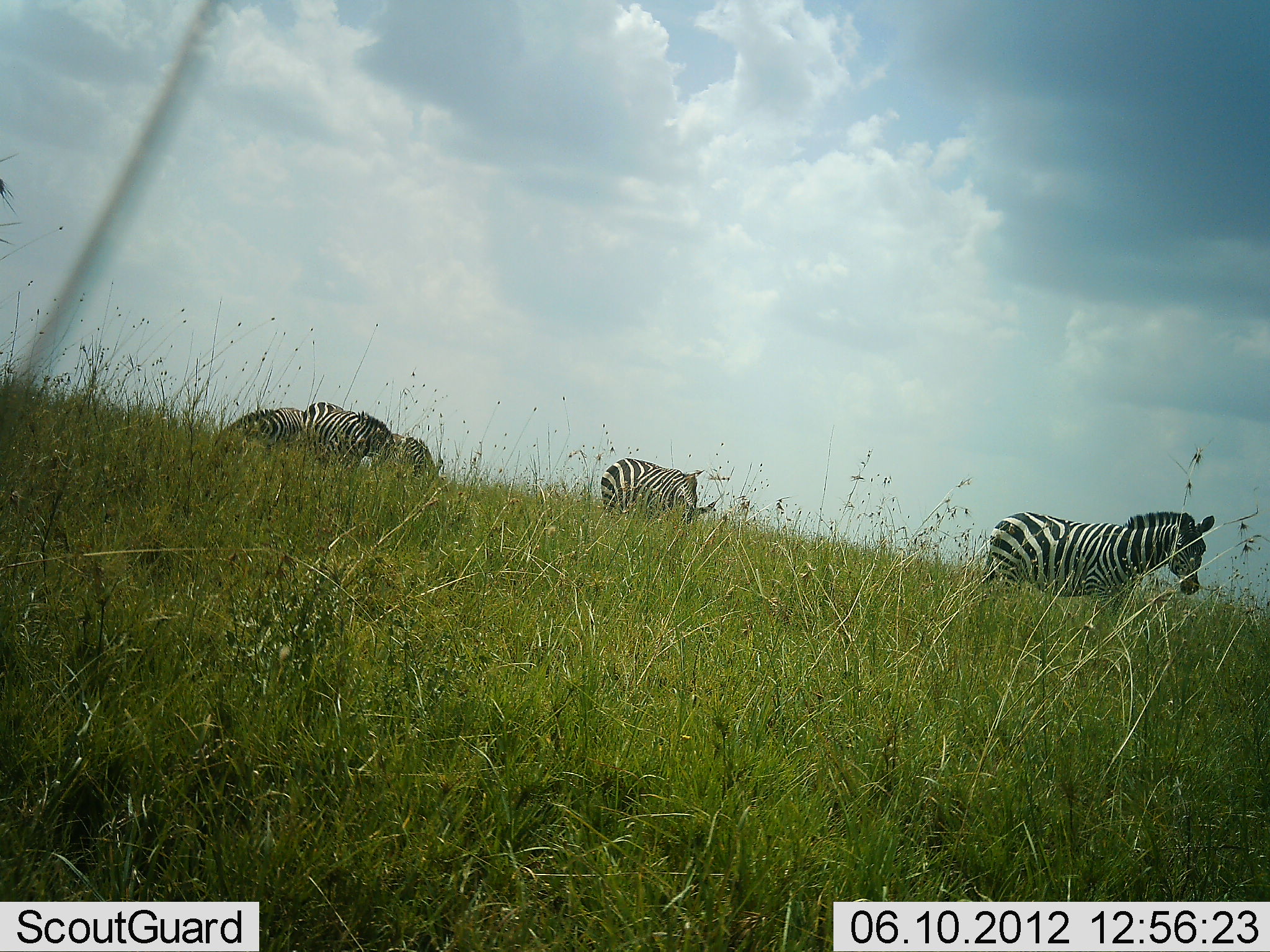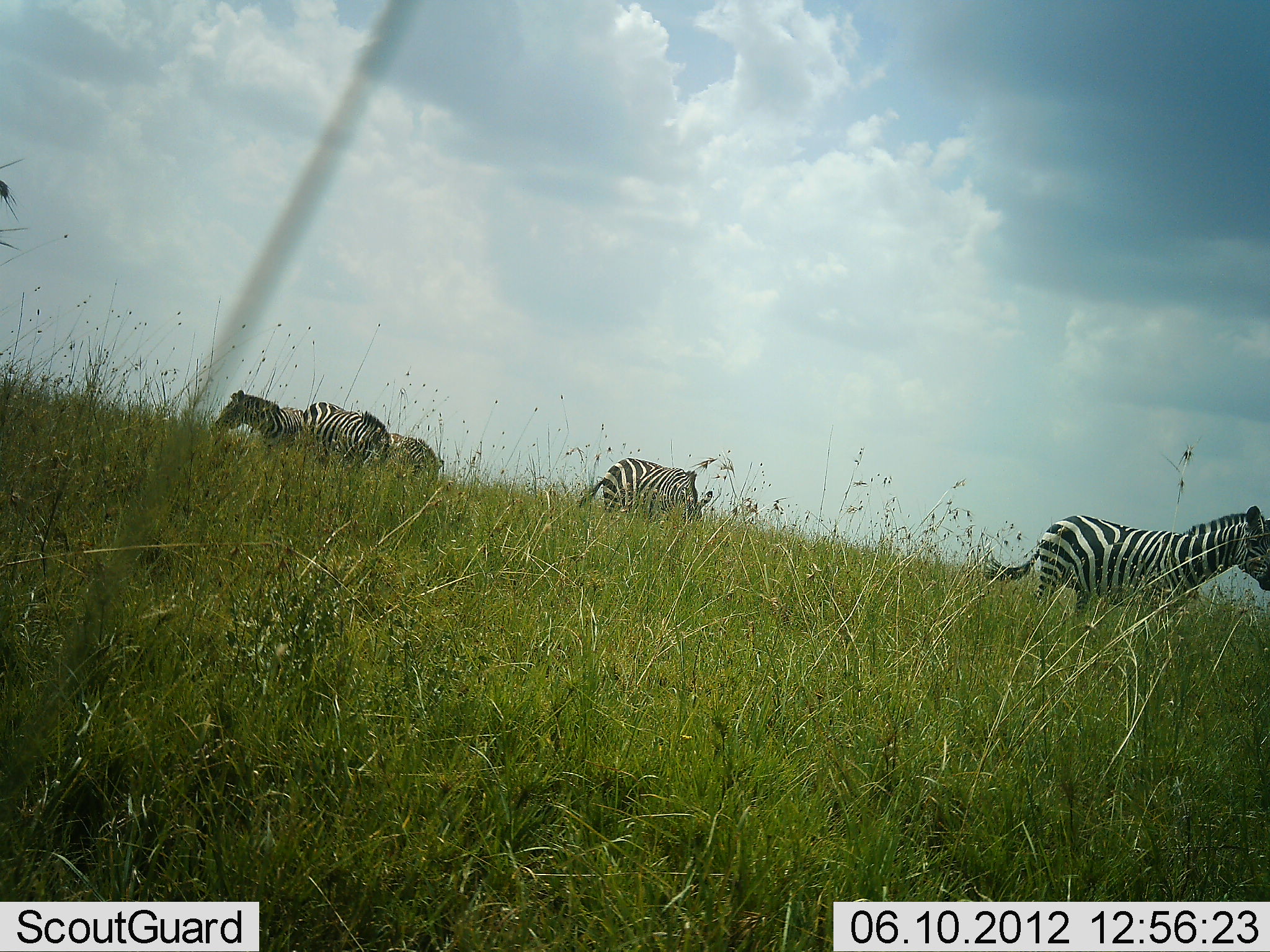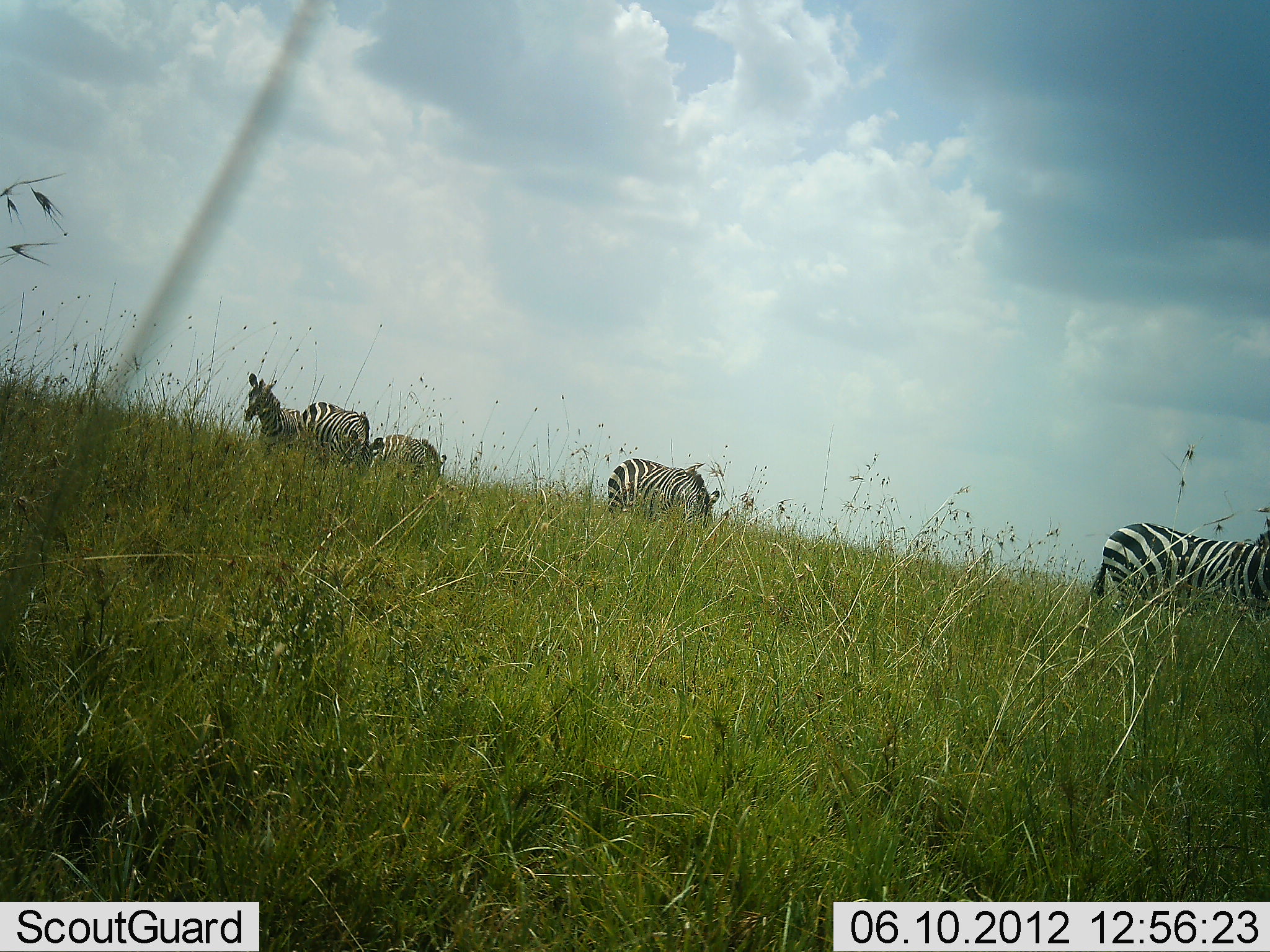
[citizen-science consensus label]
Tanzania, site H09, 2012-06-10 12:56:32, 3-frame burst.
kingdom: Animalia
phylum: Chordata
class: Mammalia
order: Perissodactyla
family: Equidae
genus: Equus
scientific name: Equus quagga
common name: plains zebra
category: zebra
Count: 5.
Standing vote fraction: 60%.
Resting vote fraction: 0%.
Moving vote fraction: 90%.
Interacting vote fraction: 0%.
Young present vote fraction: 0%.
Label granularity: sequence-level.